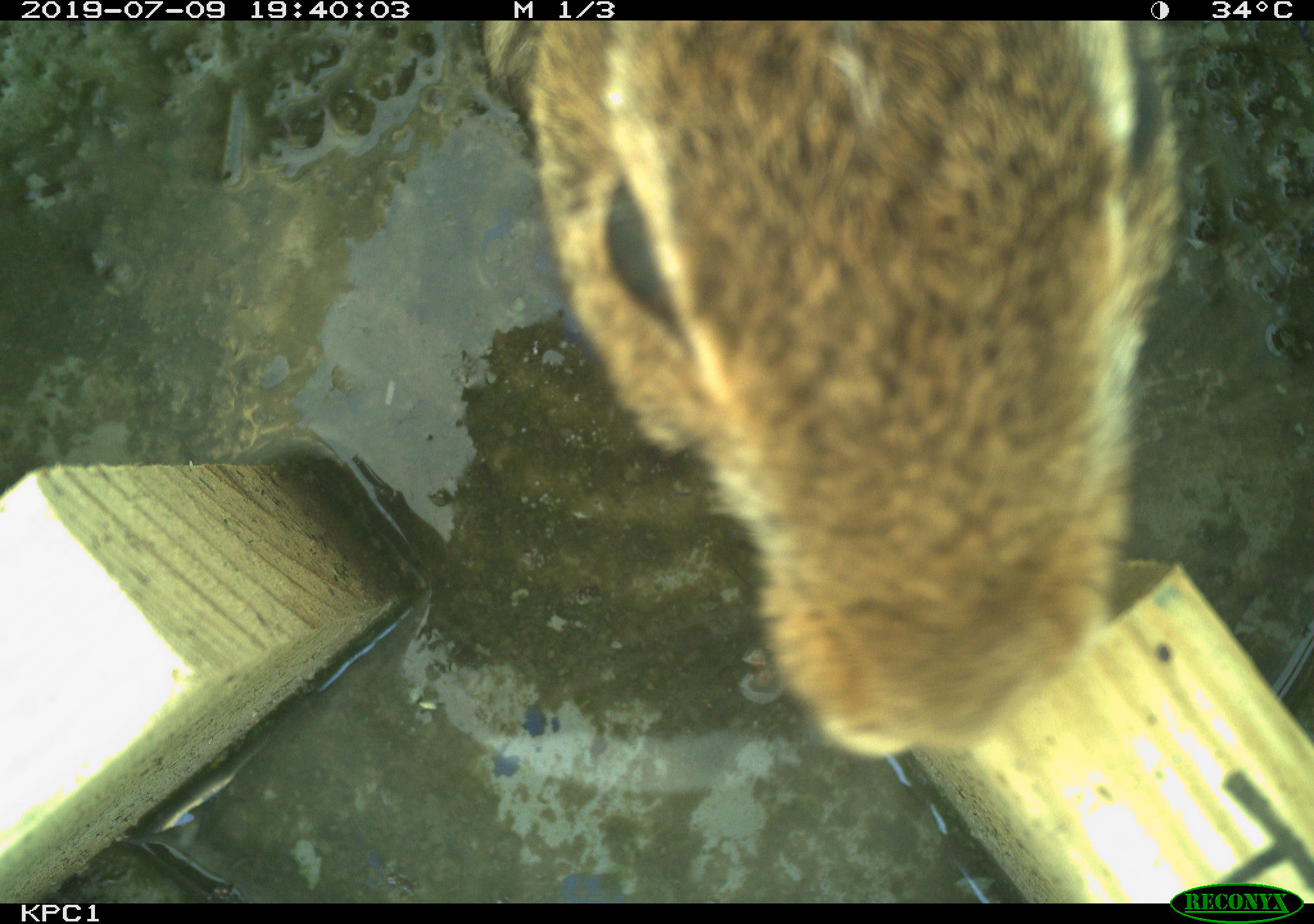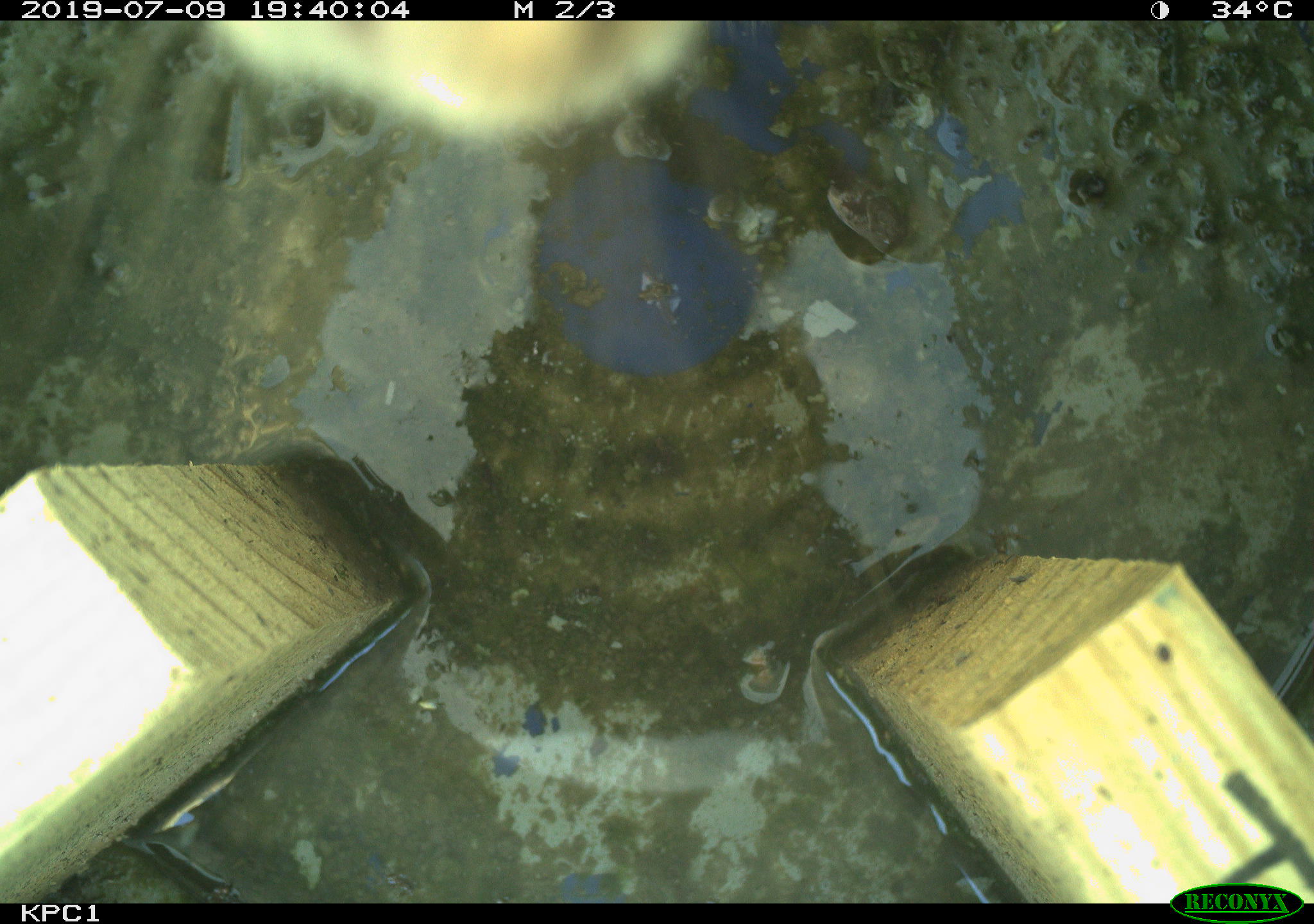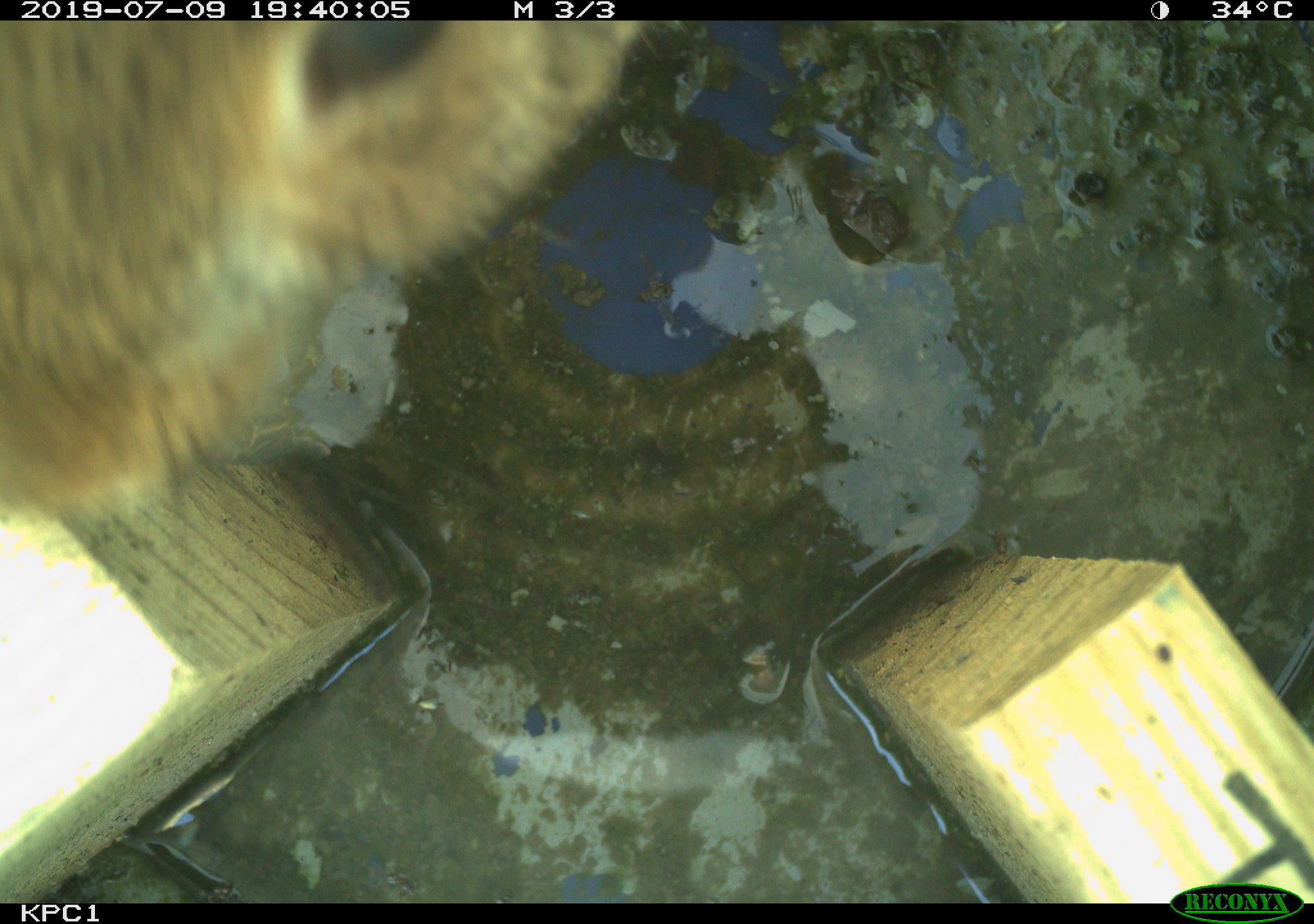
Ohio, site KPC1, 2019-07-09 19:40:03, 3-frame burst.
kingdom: Animalia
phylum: Chordata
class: Mammalia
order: Lagomorpha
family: Leporidae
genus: Sylvilagus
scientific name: Sylvilagus floridanus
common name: eastern cottontail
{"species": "eastern cottontail (Sylvilagus floridanus)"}